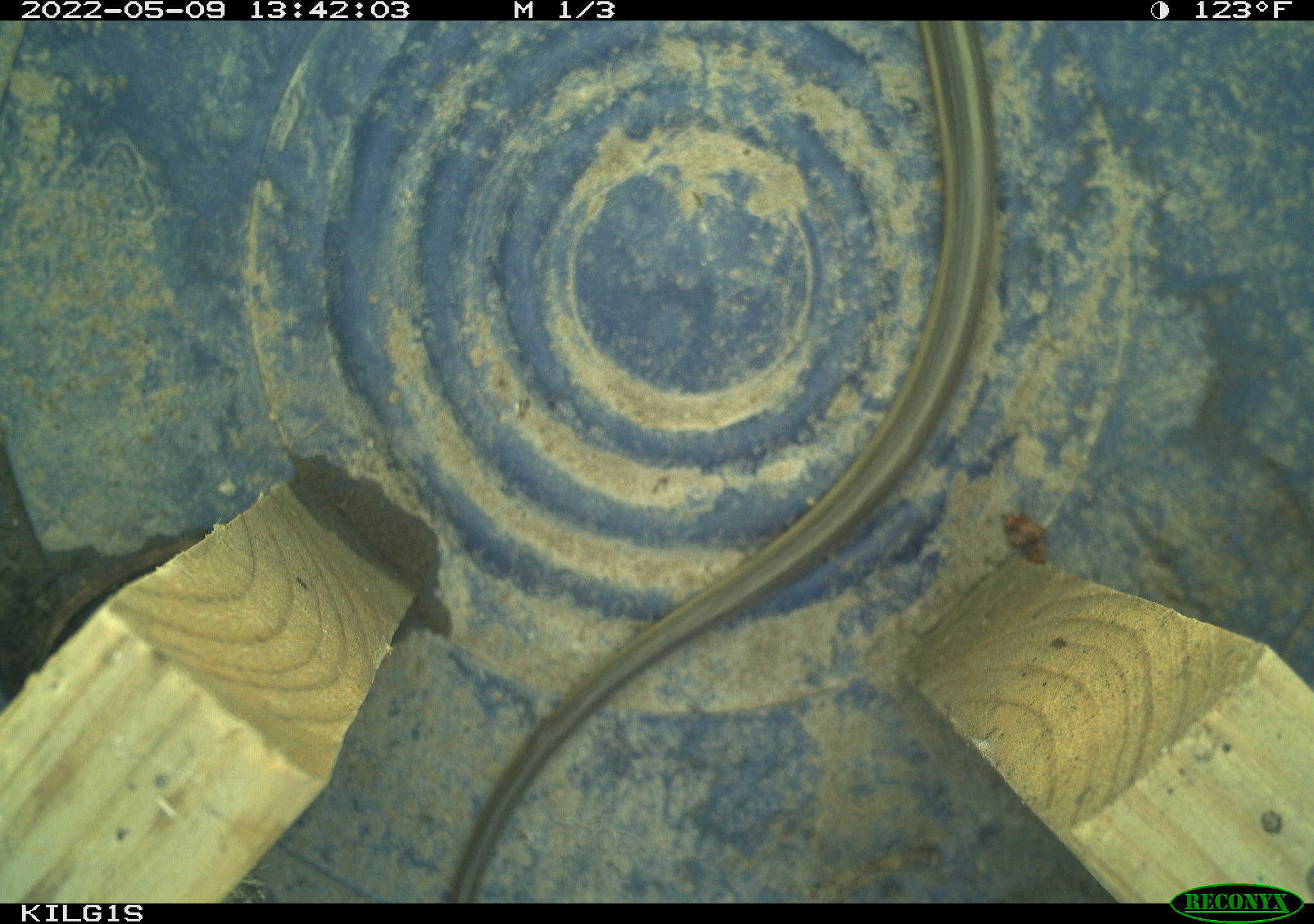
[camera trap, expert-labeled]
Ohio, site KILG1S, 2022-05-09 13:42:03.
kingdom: Animalia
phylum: Chordata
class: Reptilia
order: Squamata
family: Colubridae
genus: Thamnophis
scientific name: Thamnophis sirtalis sirtalis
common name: eastern gartersnake